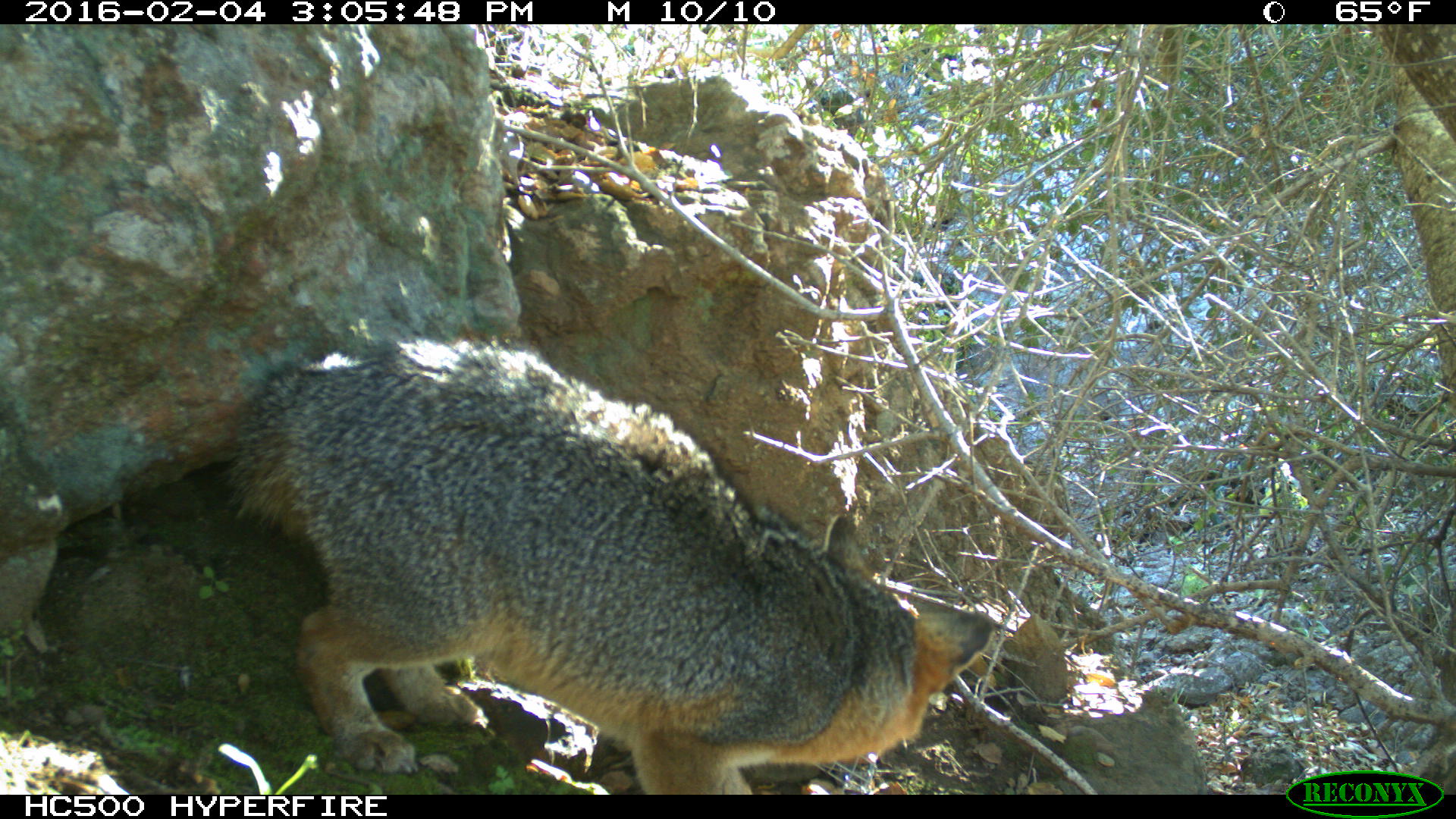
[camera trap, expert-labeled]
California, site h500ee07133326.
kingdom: Animalia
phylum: Chordata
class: Mammalia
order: Carnivora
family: Canidae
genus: Urocyon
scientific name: Urocyon littoralis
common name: island fox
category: fox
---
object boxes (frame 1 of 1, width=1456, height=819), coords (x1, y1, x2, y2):
fox: (221, 331, 993, 794)